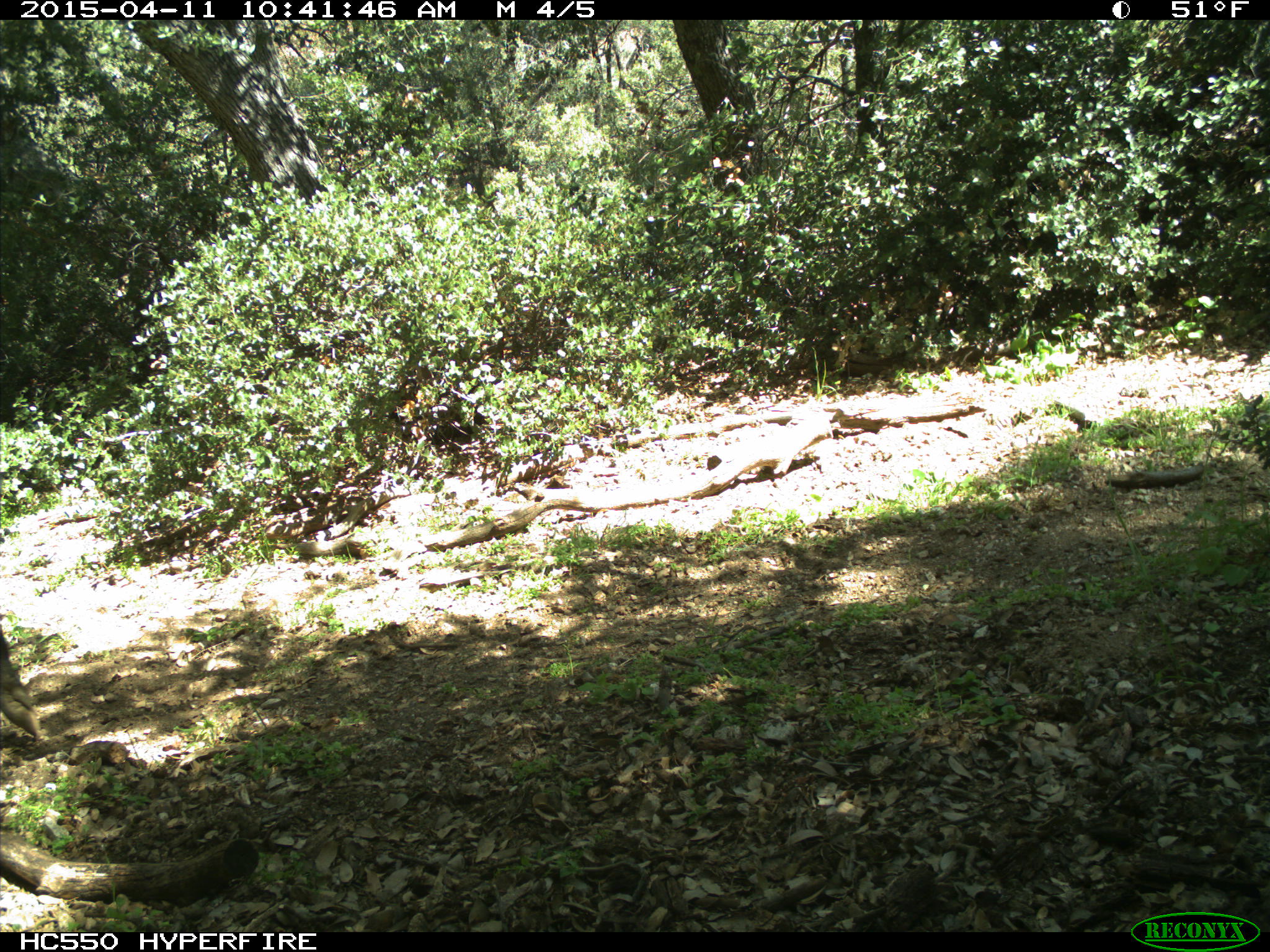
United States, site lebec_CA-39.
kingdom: Animalia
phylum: Chordata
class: Mammalia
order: Artiodactyla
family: Suidae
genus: Sus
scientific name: Sus scrofa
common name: wild boar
Sus scrofa (wild boar).